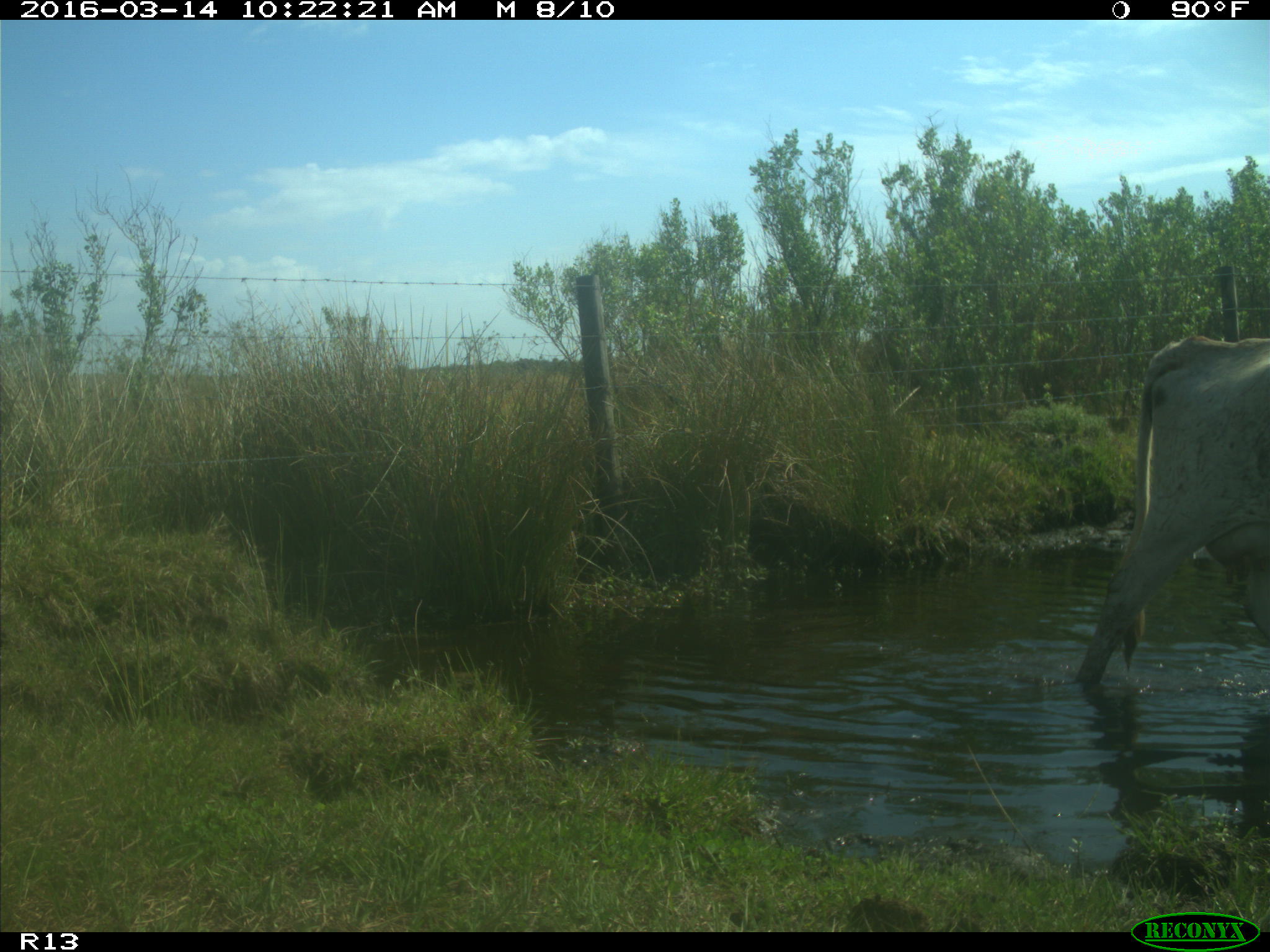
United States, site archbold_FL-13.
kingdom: Animalia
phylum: Chordata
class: Mammalia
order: Artiodactyla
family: Bovidae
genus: Bos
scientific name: Bos taurus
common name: domestic cow